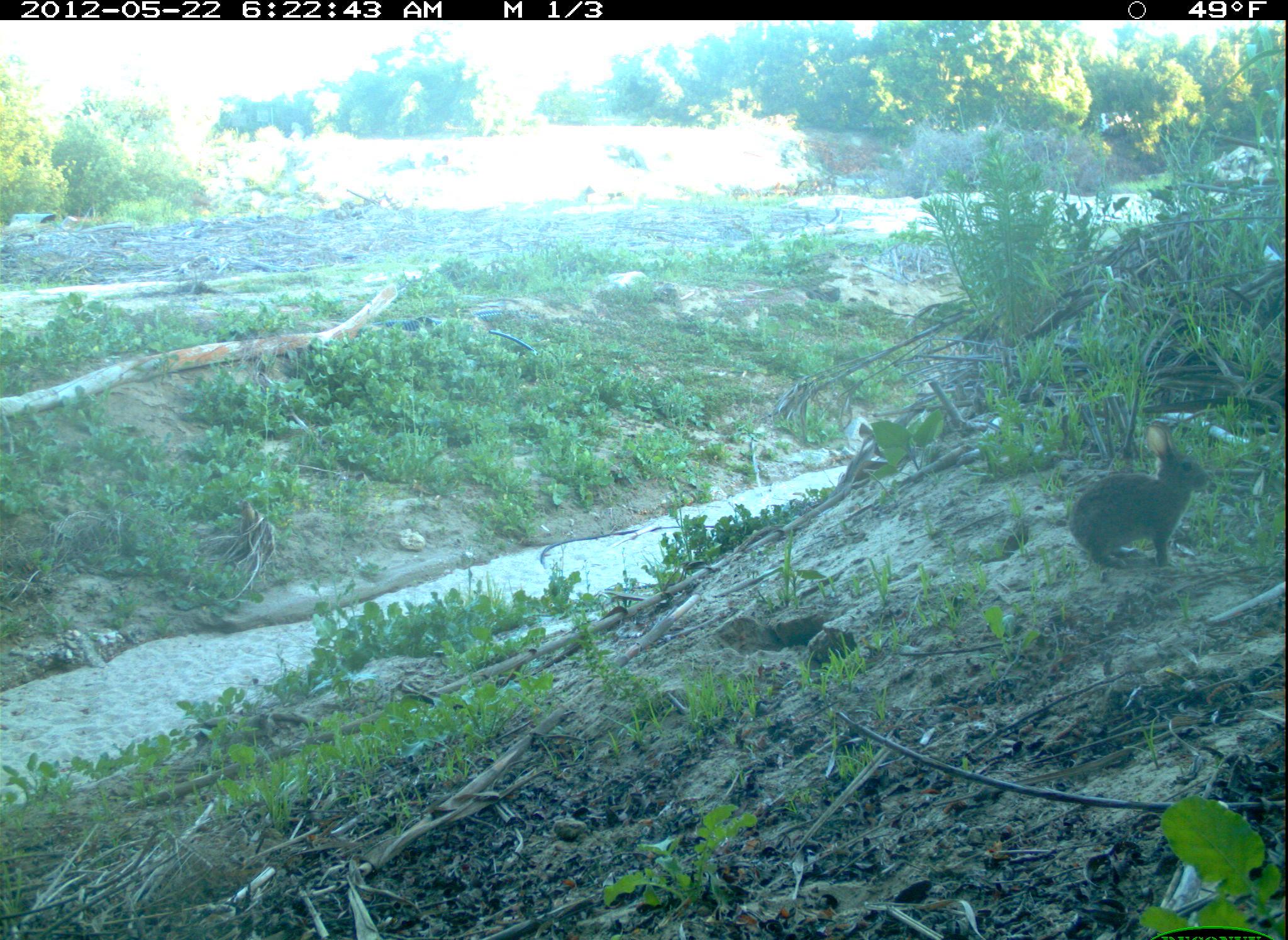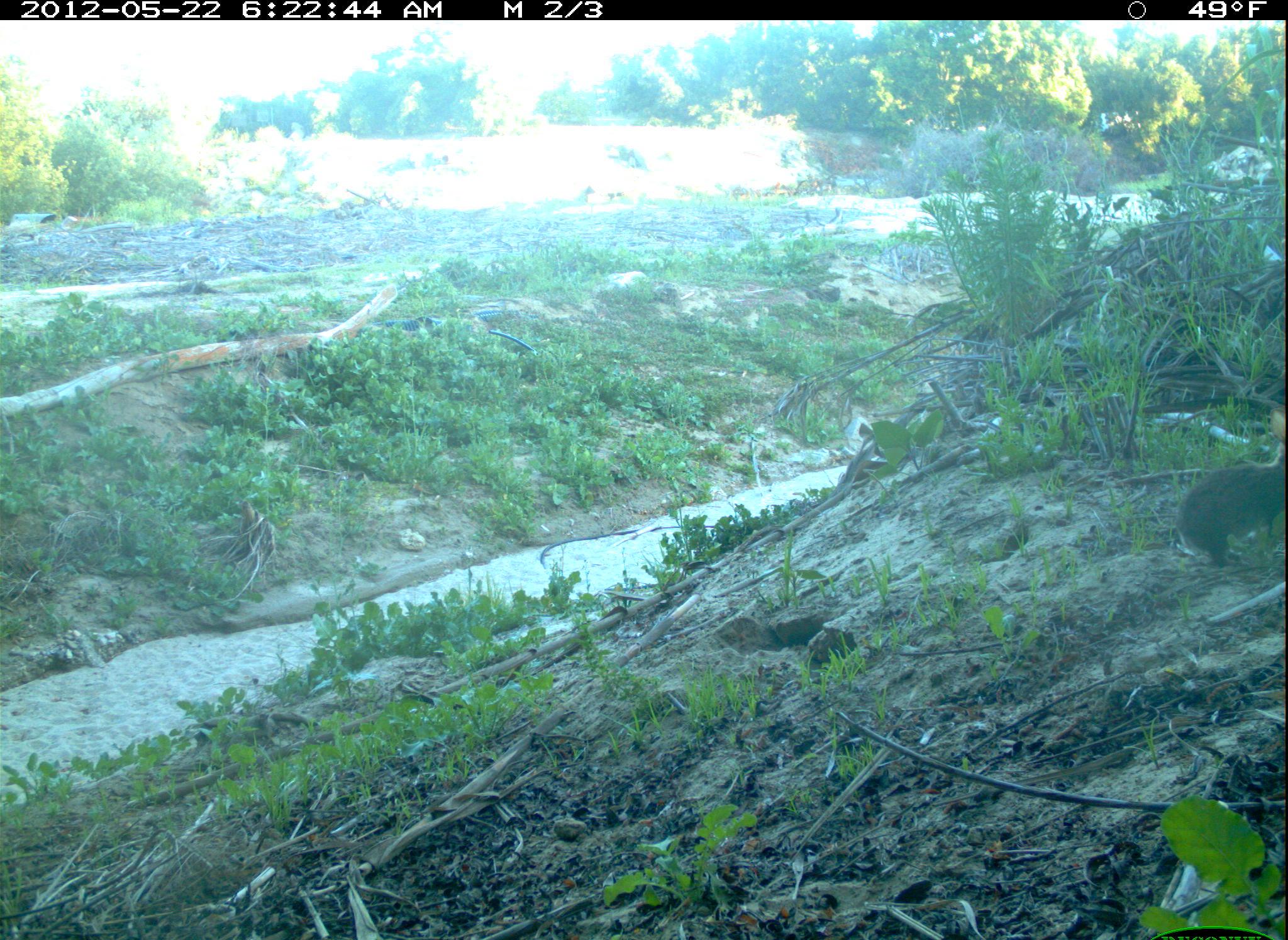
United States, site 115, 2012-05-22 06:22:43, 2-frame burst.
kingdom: Animalia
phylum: Chordata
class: Mammalia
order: Lagomorpha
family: Leporidae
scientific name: Leporidae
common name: rabbits and hares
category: rabbit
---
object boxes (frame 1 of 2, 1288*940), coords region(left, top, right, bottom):
rabbit: region(1063, 404, 1225, 590)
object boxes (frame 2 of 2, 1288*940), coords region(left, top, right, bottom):
rabbit: region(1166, 396, 1285, 581)